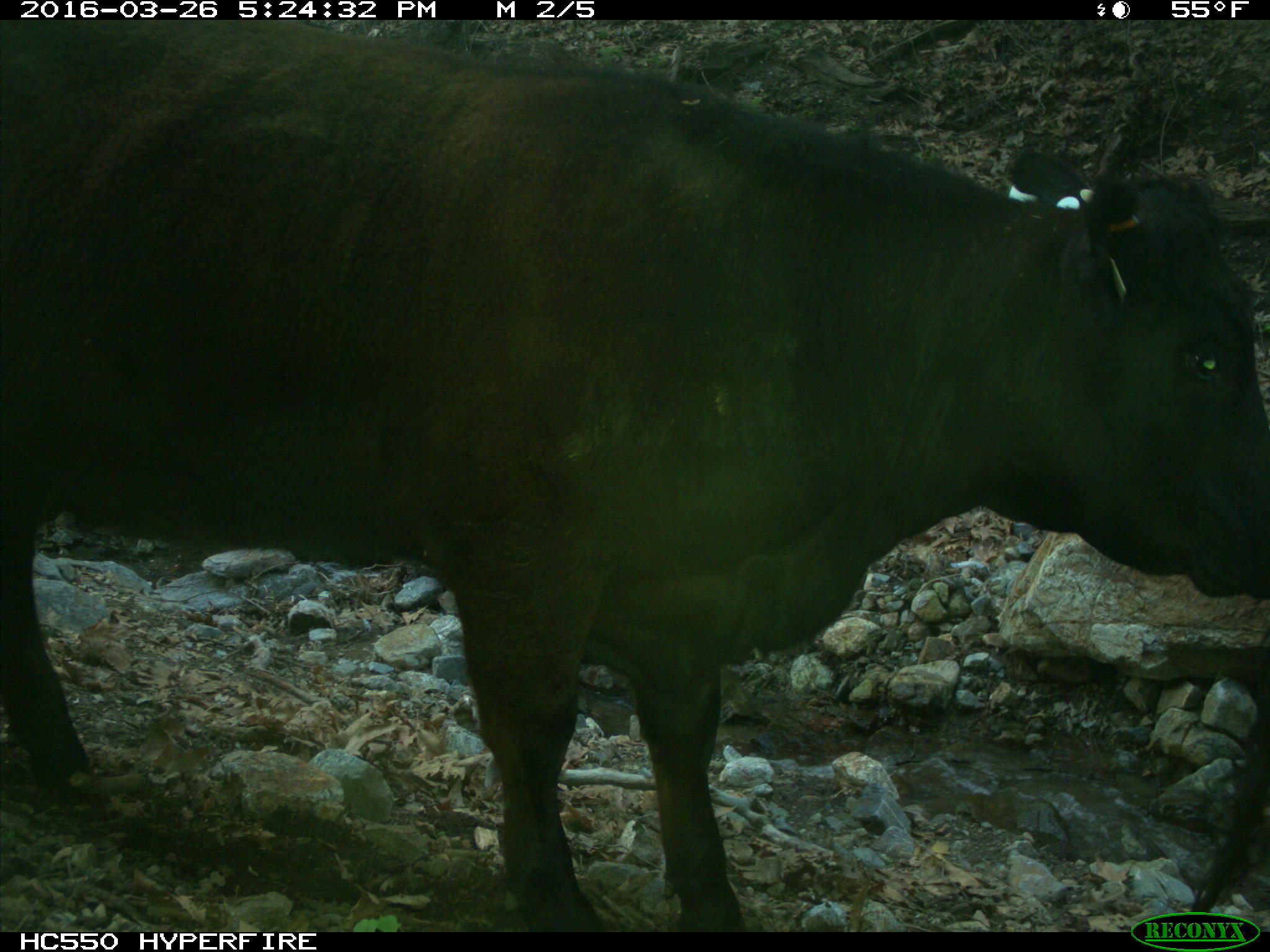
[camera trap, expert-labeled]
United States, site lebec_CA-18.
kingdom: Animalia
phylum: Chordata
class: Mammalia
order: Artiodactyla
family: Bovidae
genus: Bos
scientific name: Bos taurus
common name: domestic cow